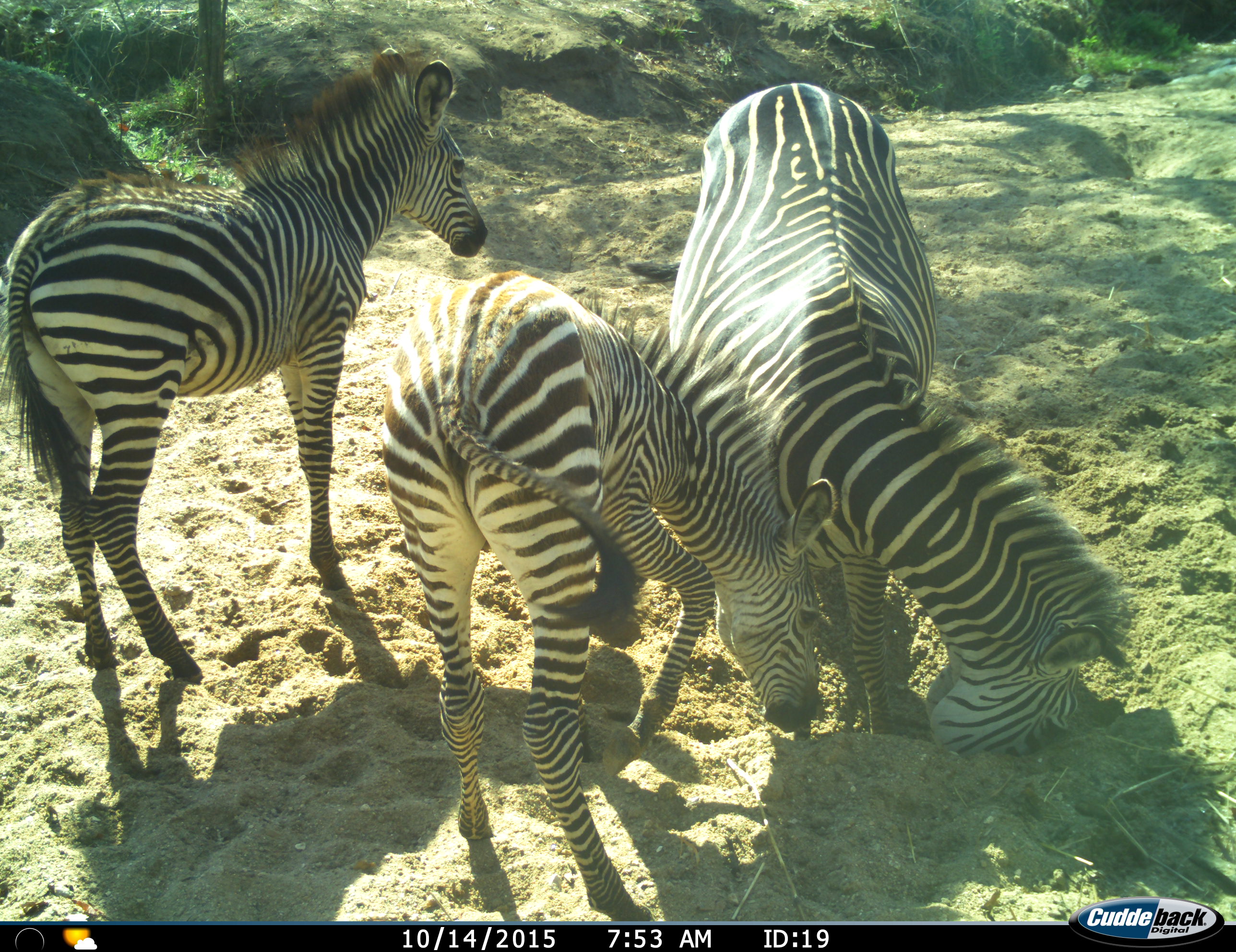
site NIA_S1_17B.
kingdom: Animalia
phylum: Chordata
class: Mammalia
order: Perissodactyla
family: Equidae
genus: Equus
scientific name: Equus quagga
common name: plains zebra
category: zebraplains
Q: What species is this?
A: Zebraplains (plains zebra) (Equus quagga).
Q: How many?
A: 3.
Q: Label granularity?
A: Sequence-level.